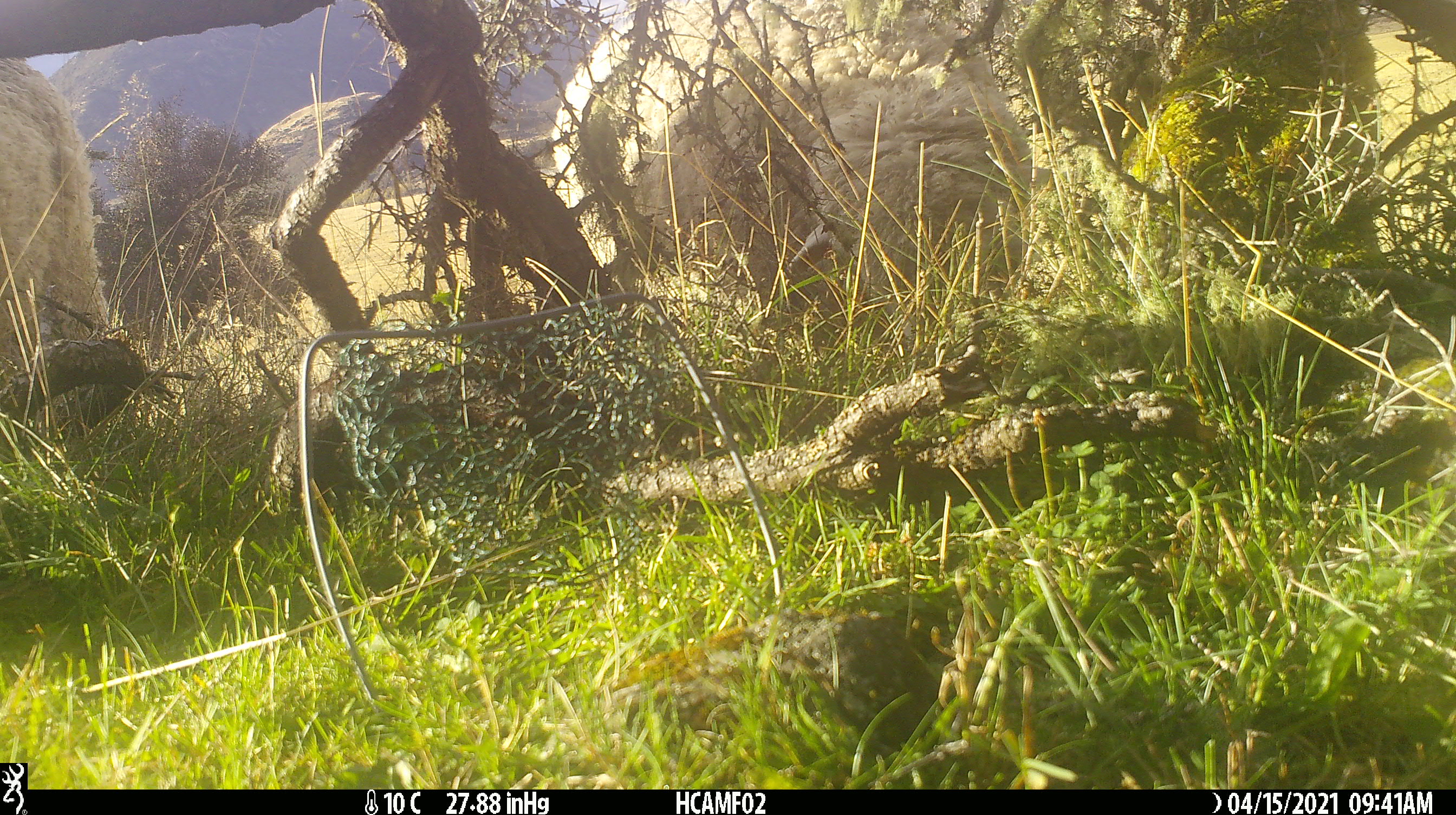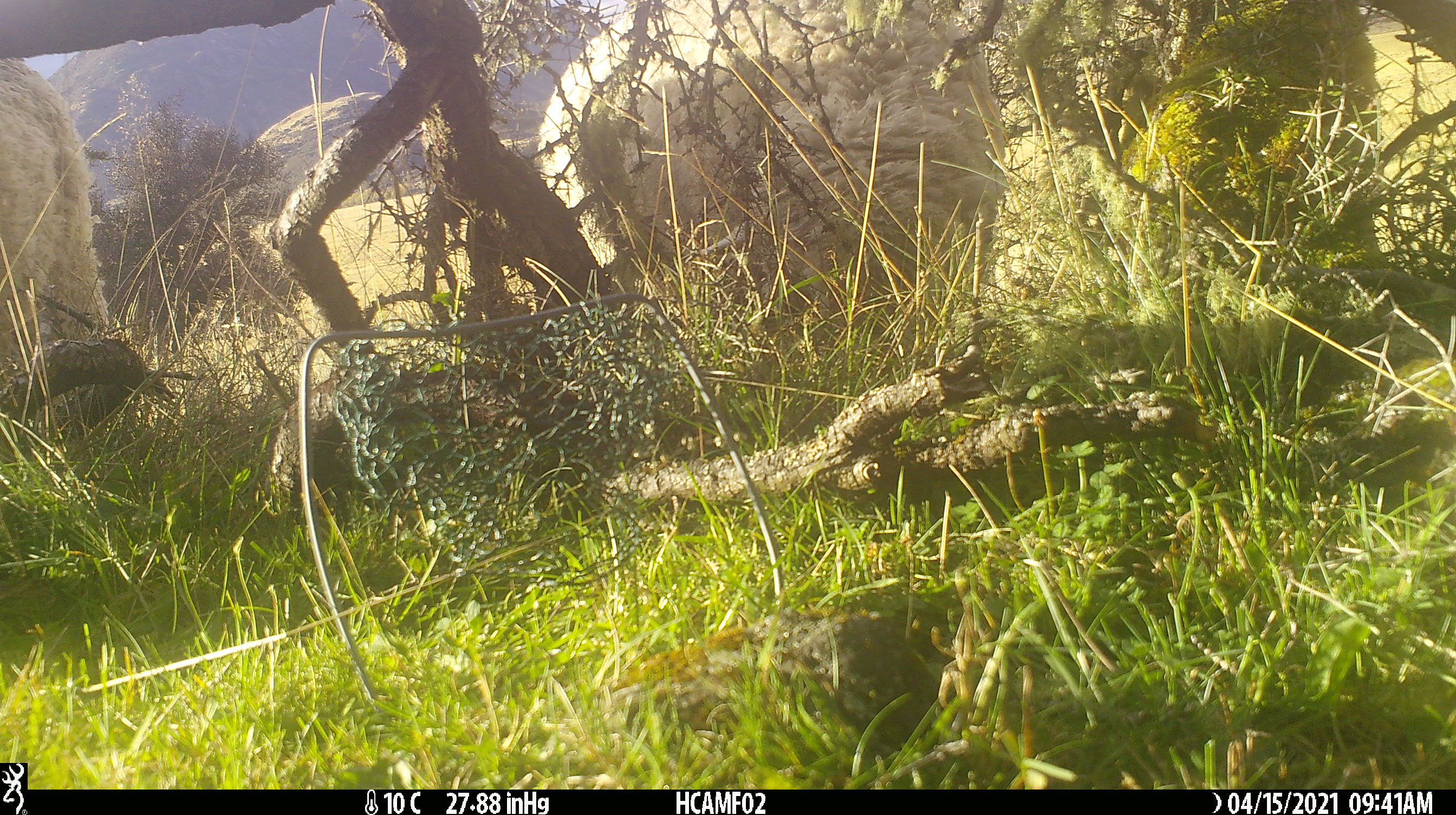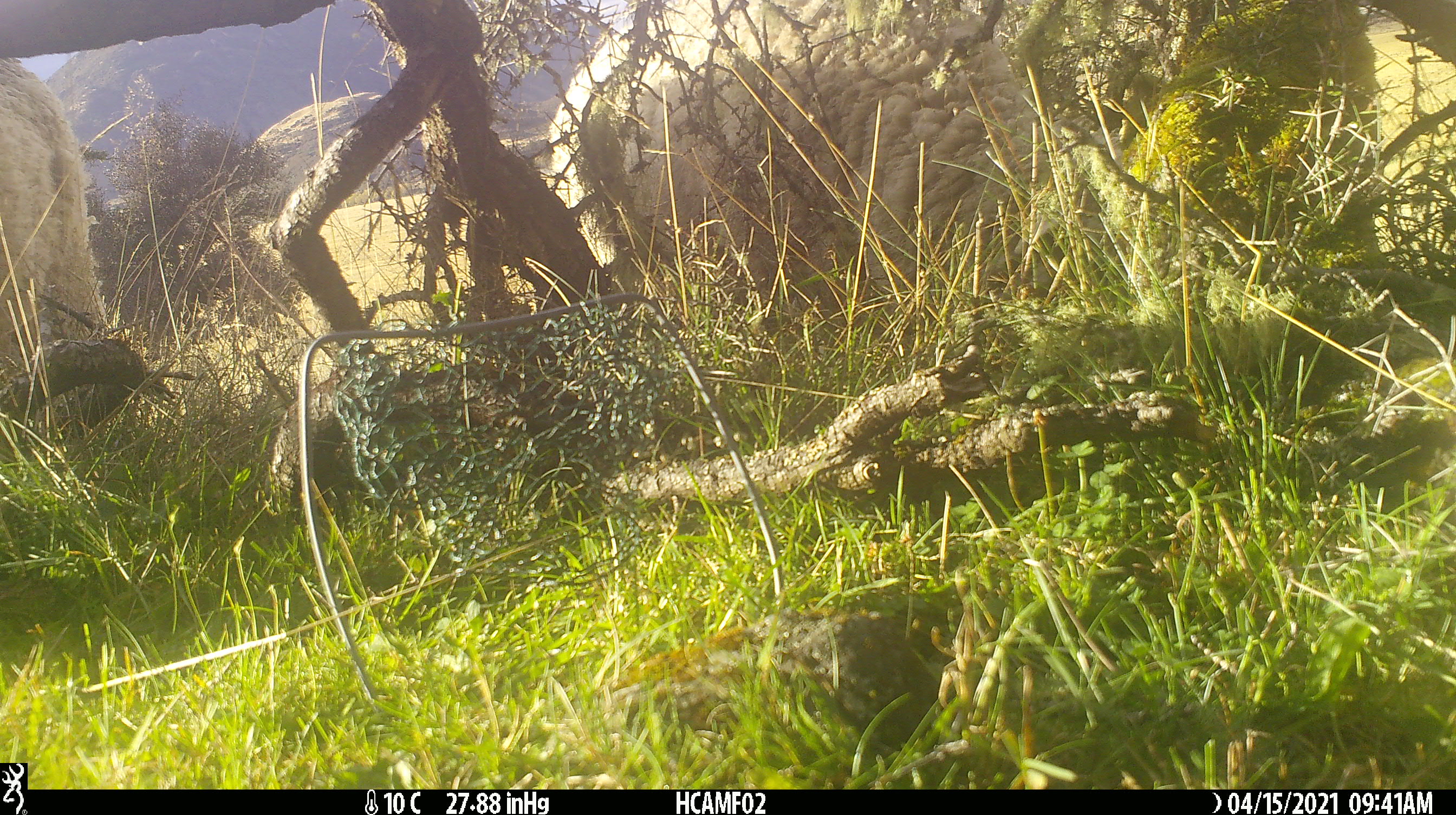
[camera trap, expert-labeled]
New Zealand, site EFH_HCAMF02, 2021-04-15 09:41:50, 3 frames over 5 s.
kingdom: Animalia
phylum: Chordata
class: Mammalia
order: Artiodactyla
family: Bovidae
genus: Ovis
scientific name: Ovis aries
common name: domestic sheep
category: sheep